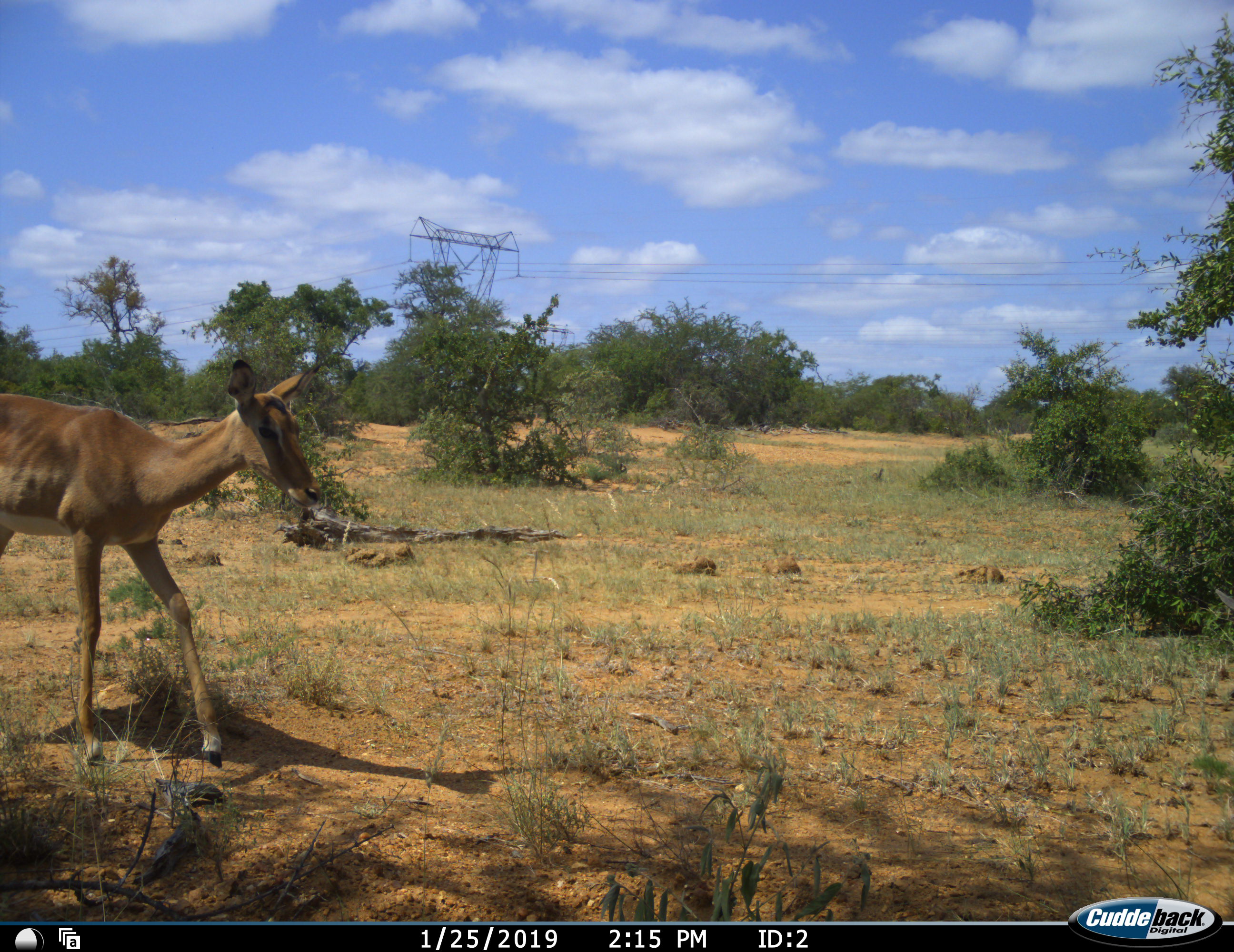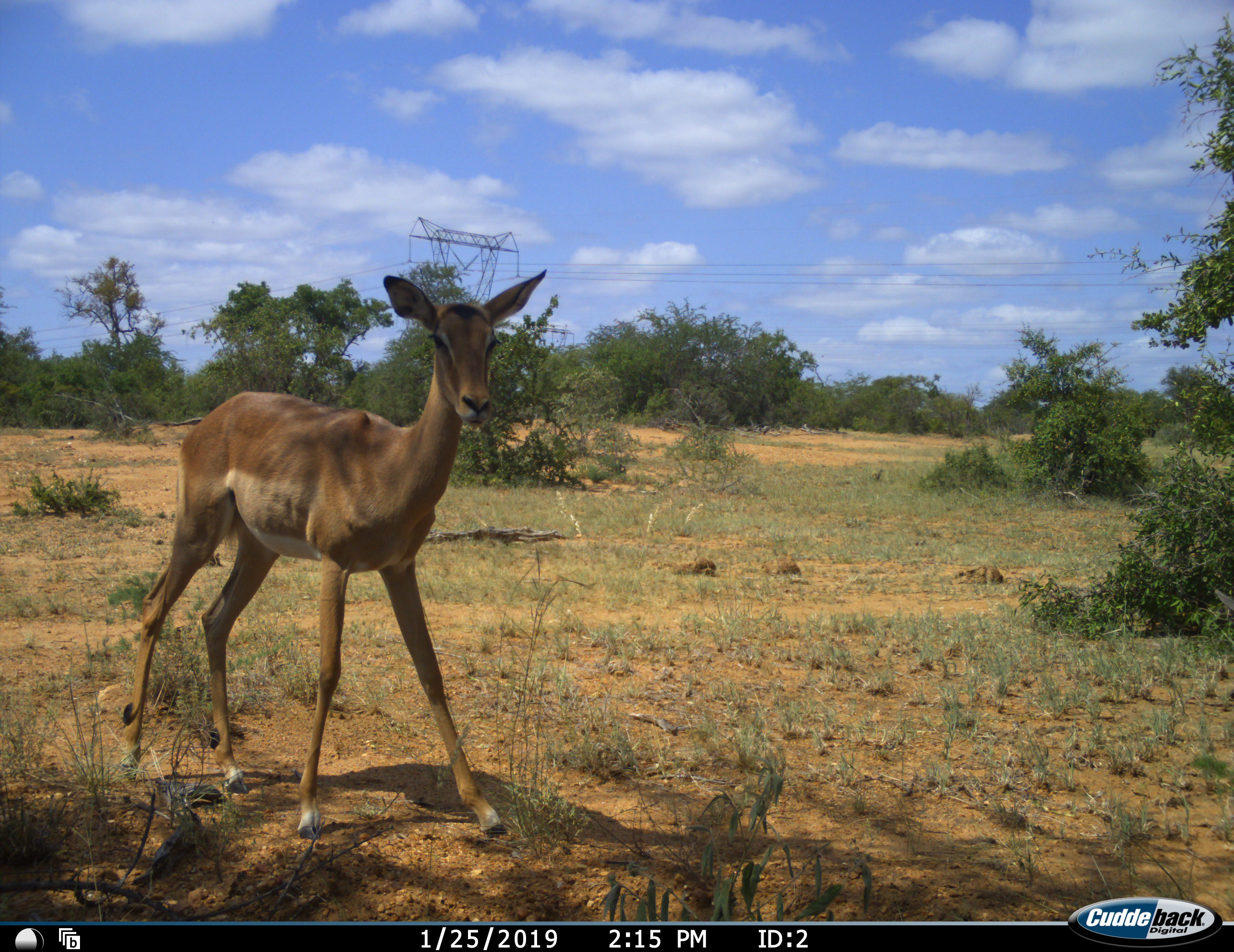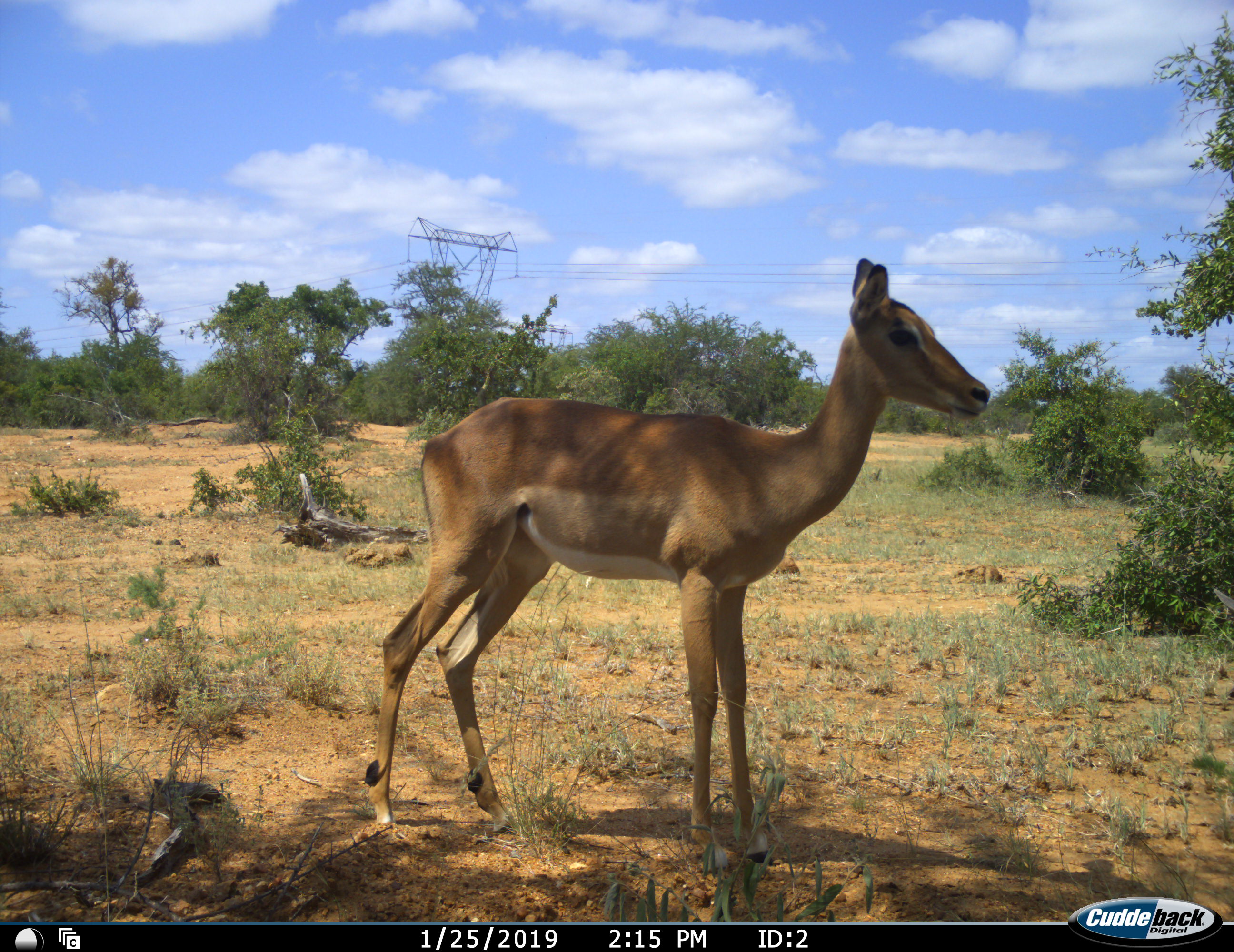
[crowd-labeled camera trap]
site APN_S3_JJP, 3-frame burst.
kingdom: Animalia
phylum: Chordata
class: Mammalia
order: Artiodactyla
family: Bovidae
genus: Aepyceros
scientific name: Aepyceros melampus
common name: impala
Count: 1.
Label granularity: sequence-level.